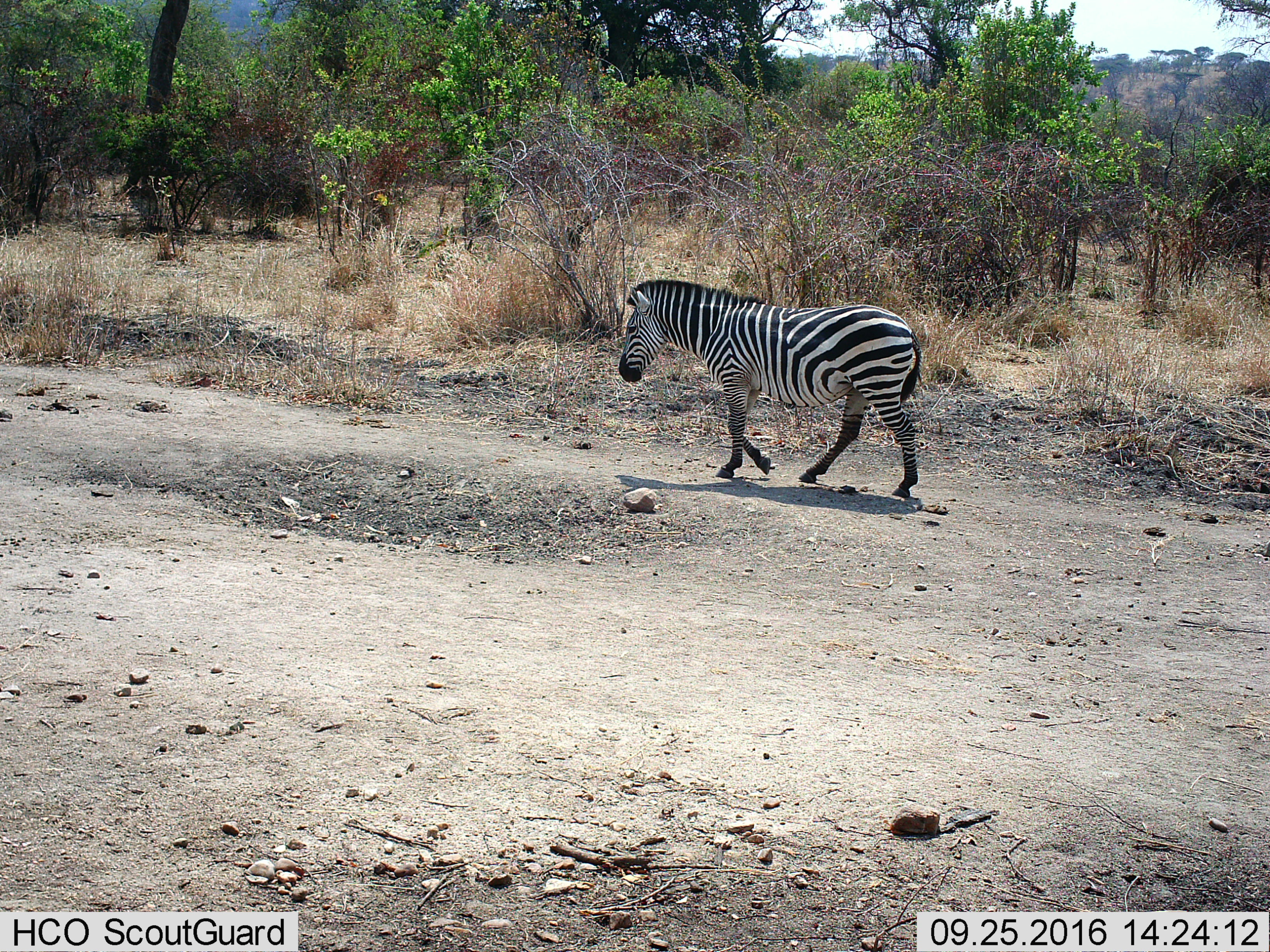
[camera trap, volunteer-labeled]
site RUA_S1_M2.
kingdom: Animalia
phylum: Chordata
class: Mammalia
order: Perissodactyla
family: Equidae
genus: Equus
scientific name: Equus quagga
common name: plains zebra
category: zebraplains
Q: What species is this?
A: Zebraplains (plains zebra) (Equus quagga).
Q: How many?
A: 1.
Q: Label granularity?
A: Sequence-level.